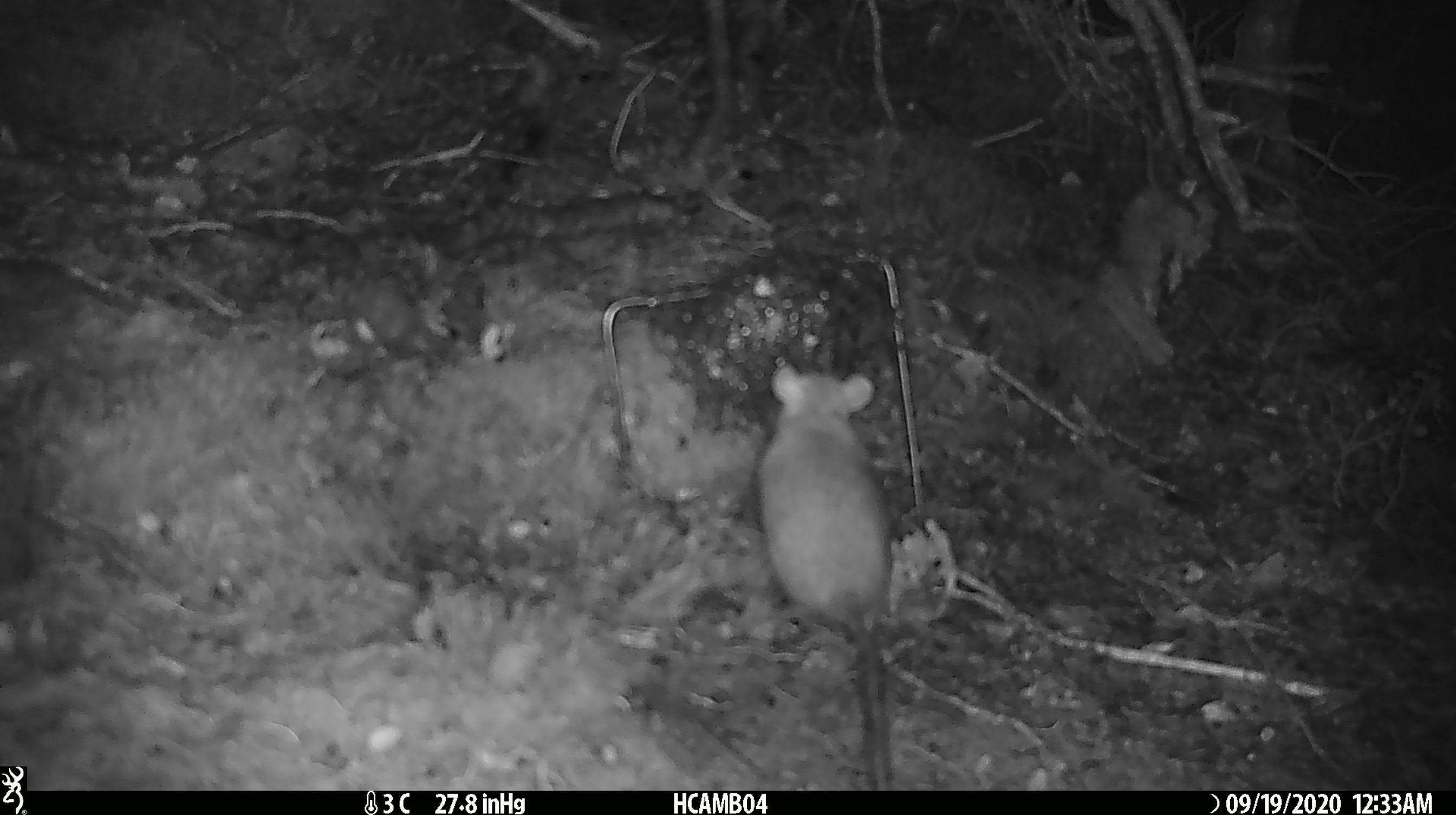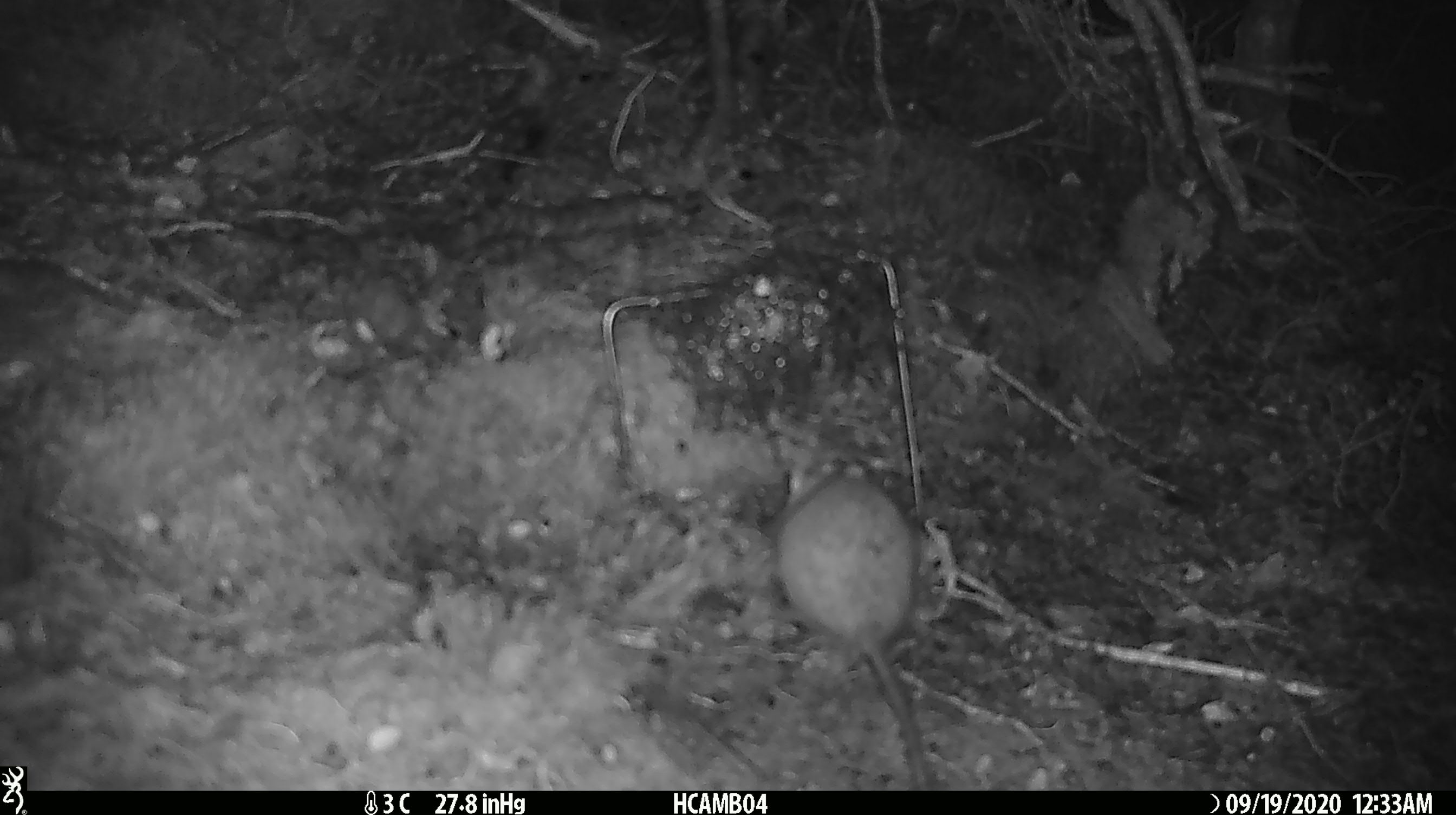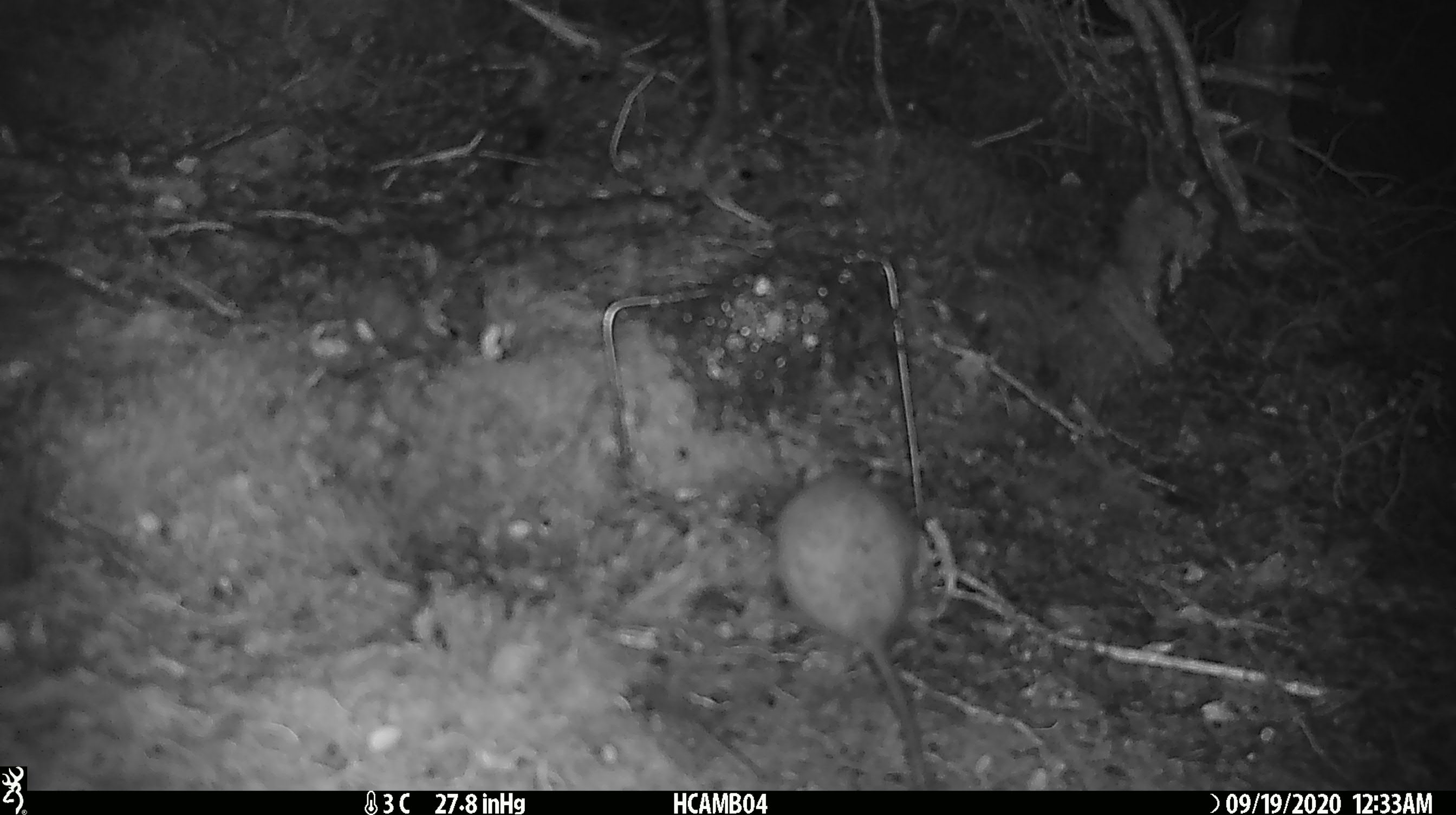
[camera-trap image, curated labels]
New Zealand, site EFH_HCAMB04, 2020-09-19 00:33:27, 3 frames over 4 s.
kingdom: Animalia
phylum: Chordata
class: Mammalia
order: Rodentia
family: Muridae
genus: Rattus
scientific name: Rattus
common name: rat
Rat (Rattus).